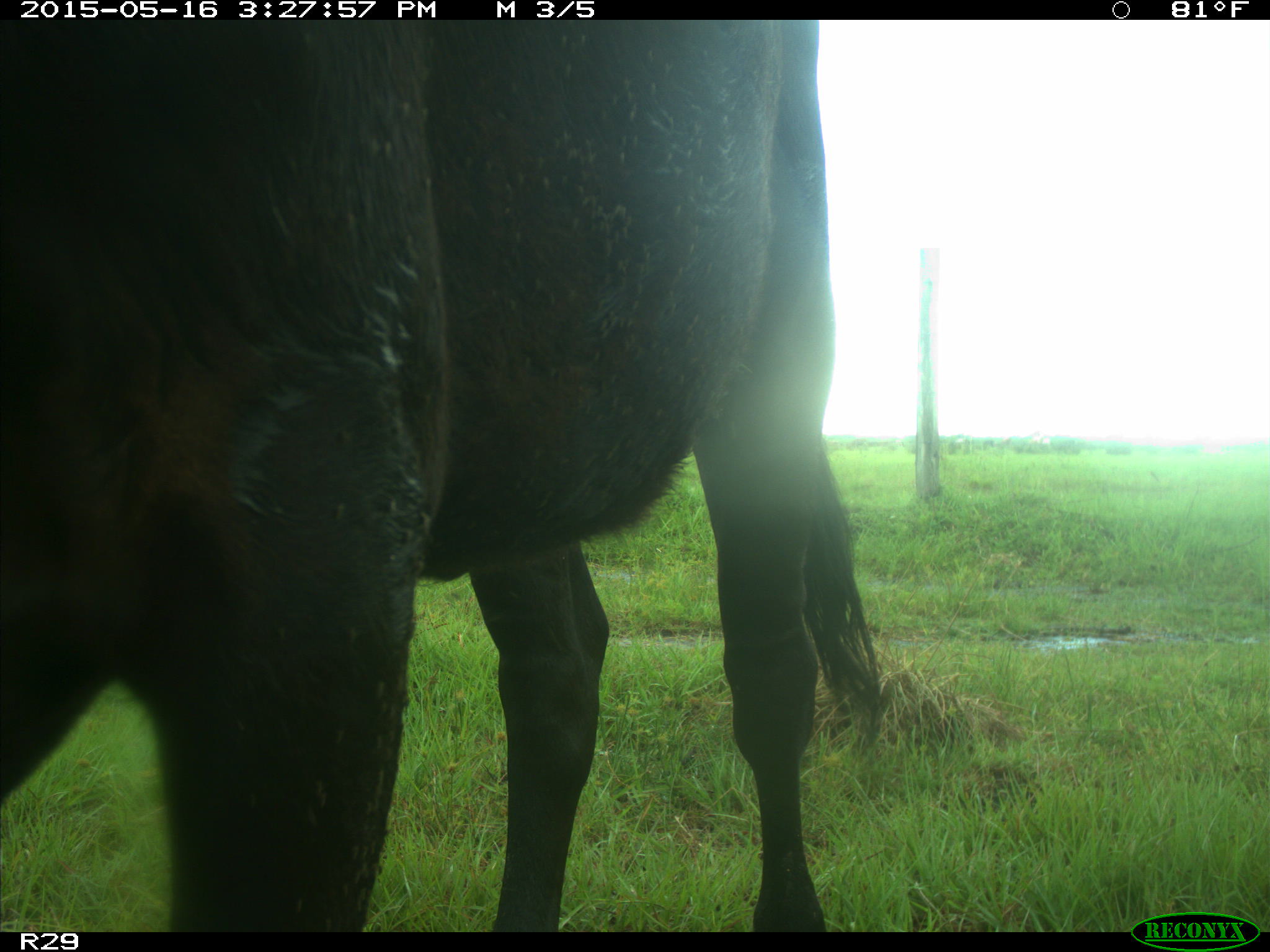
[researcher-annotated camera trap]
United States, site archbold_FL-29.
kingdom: Animalia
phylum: Chordata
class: Mammalia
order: Artiodactyla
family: Bovidae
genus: Bos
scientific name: Bos taurus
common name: domestic cow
Bos taurus (domestic cow).